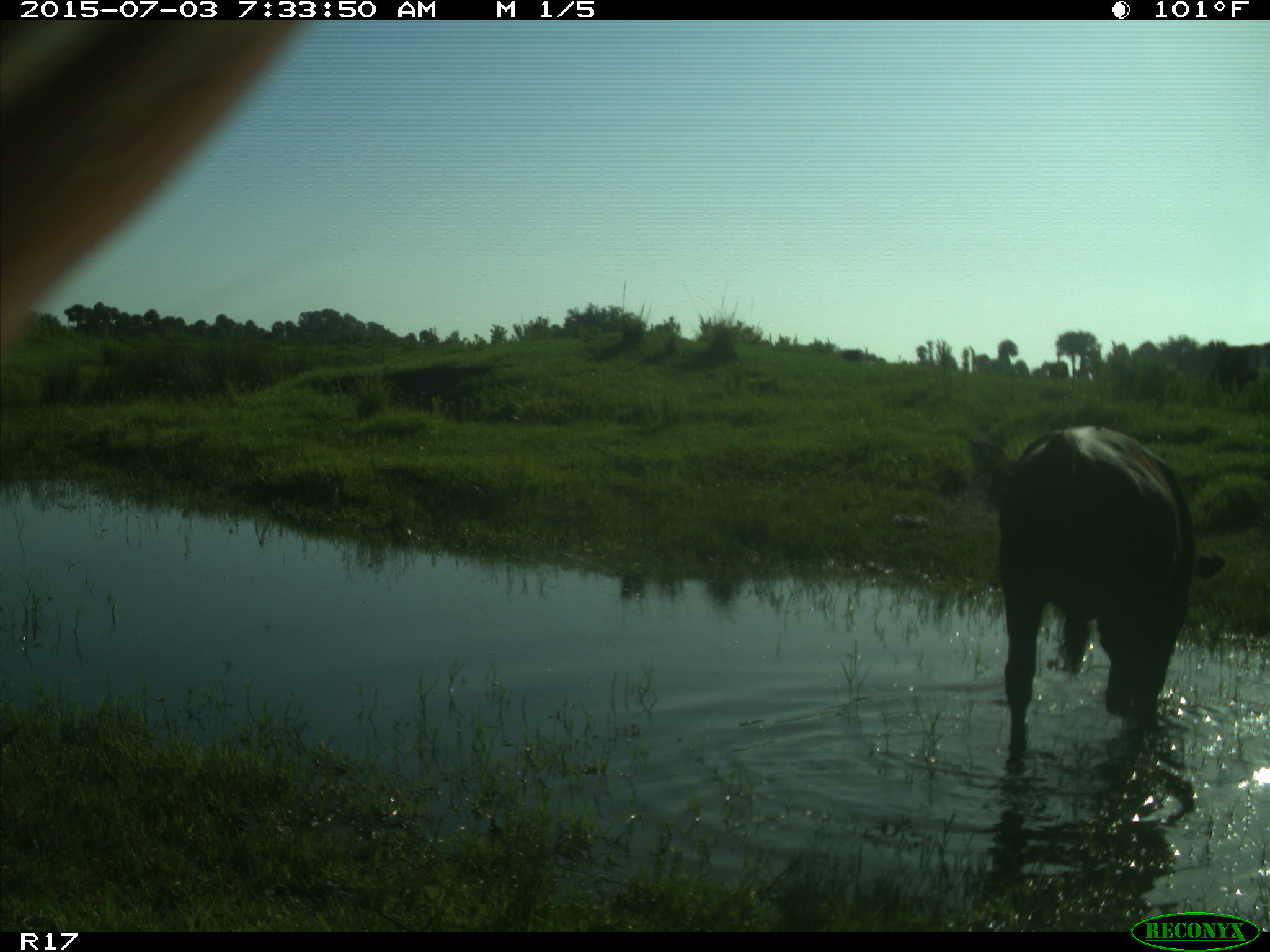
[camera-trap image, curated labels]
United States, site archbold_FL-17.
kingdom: Animalia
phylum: Chordata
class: Mammalia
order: Artiodactyla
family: Bovidae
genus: Bos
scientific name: Bos taurus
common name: domestic cow